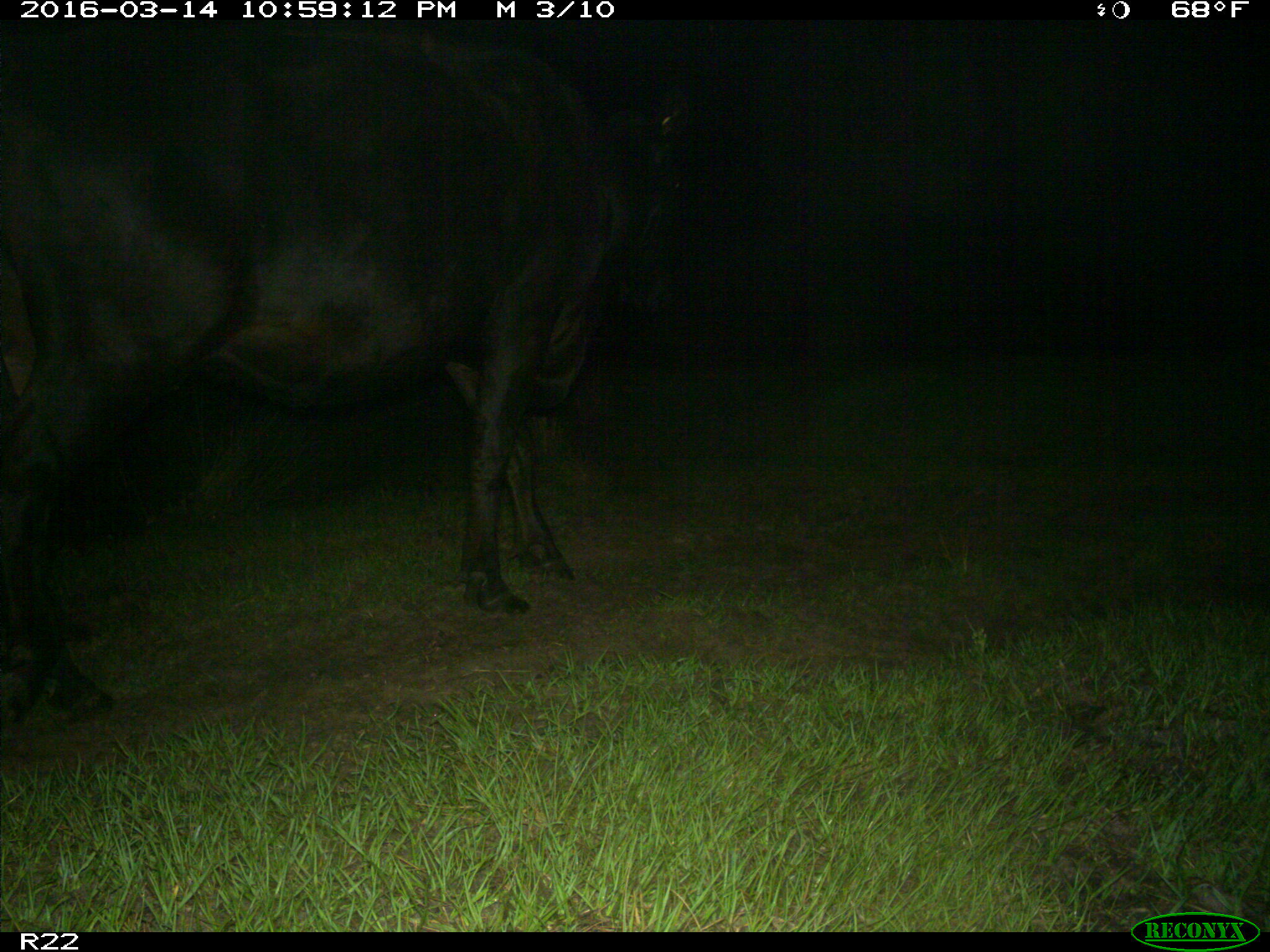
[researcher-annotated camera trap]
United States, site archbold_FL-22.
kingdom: Animalia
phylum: Chordata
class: Mammalia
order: Artiodactyla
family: Bovidae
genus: Bos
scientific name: Bos taurus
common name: domestic cow